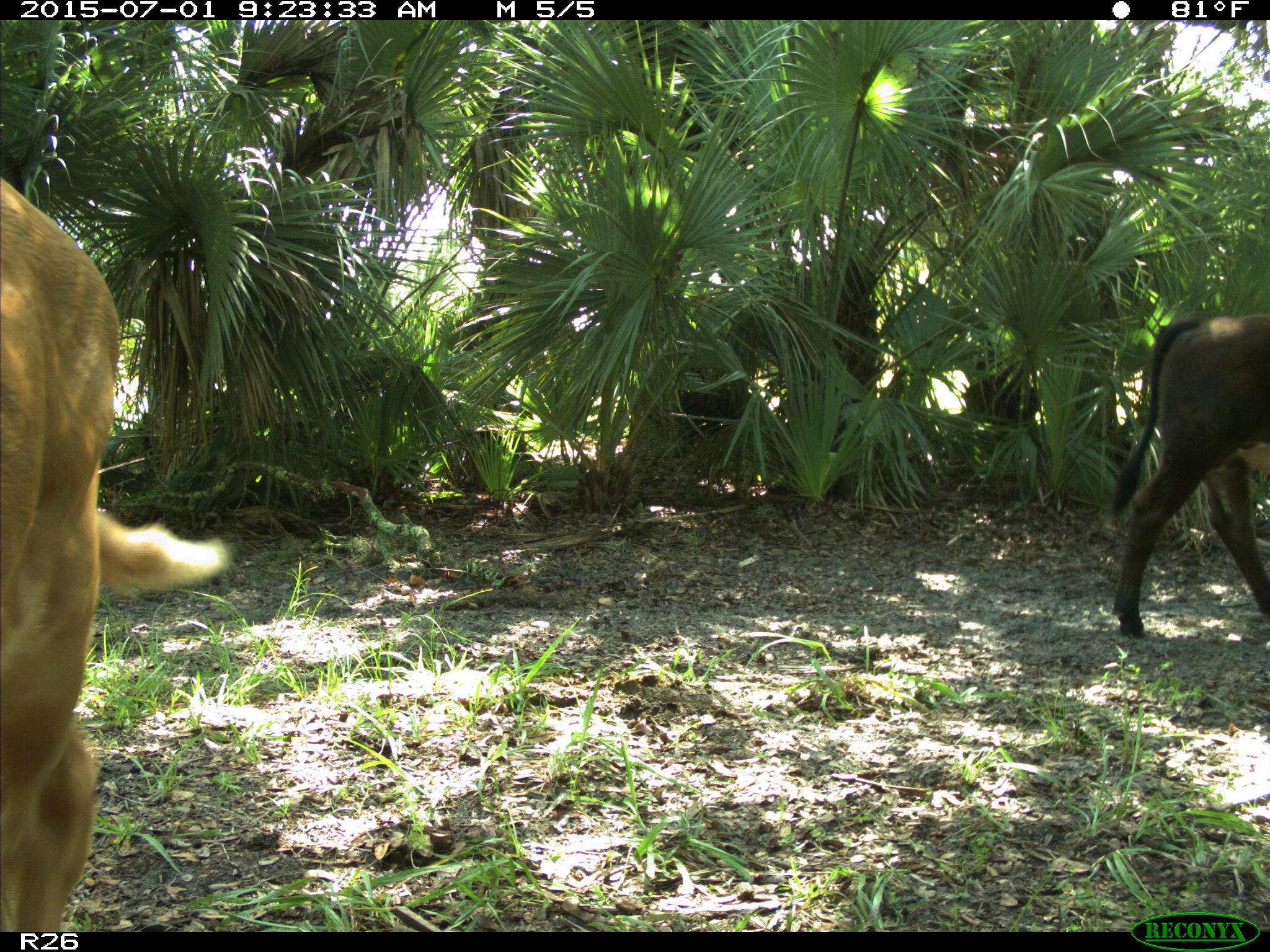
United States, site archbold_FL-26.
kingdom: Animalia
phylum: Chordata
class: Mammalia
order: Artiodactyla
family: Bovidae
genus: Bos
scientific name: Bos taurus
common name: domestic cow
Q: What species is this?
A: Bos taurus (domestic cow).